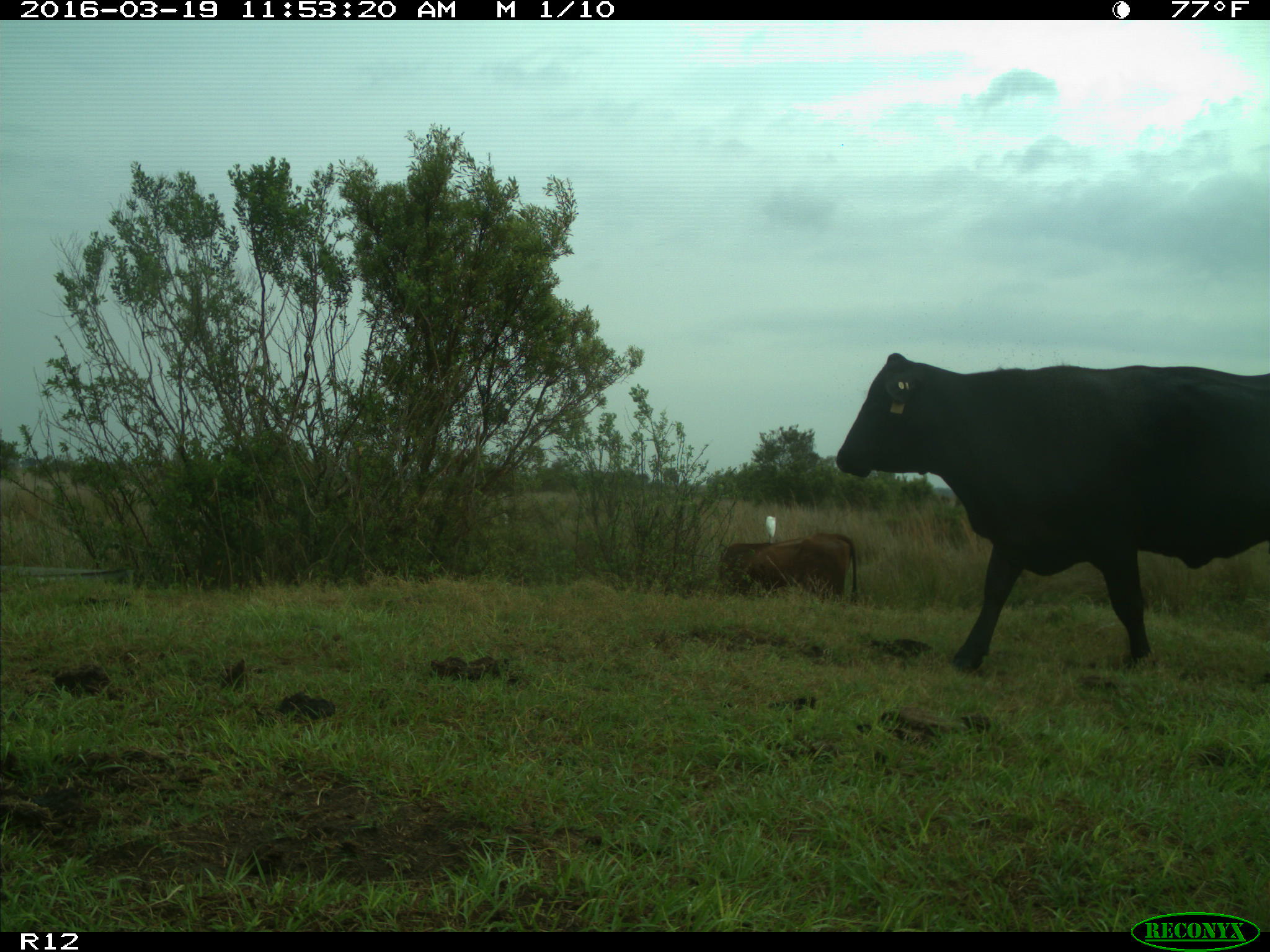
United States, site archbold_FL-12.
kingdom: Animalia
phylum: Chordata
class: Mammalia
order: Artiodactyla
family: Bovidae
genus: Bos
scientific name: Bos taurus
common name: domestic cow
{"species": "Bos taurus (domestic cow)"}